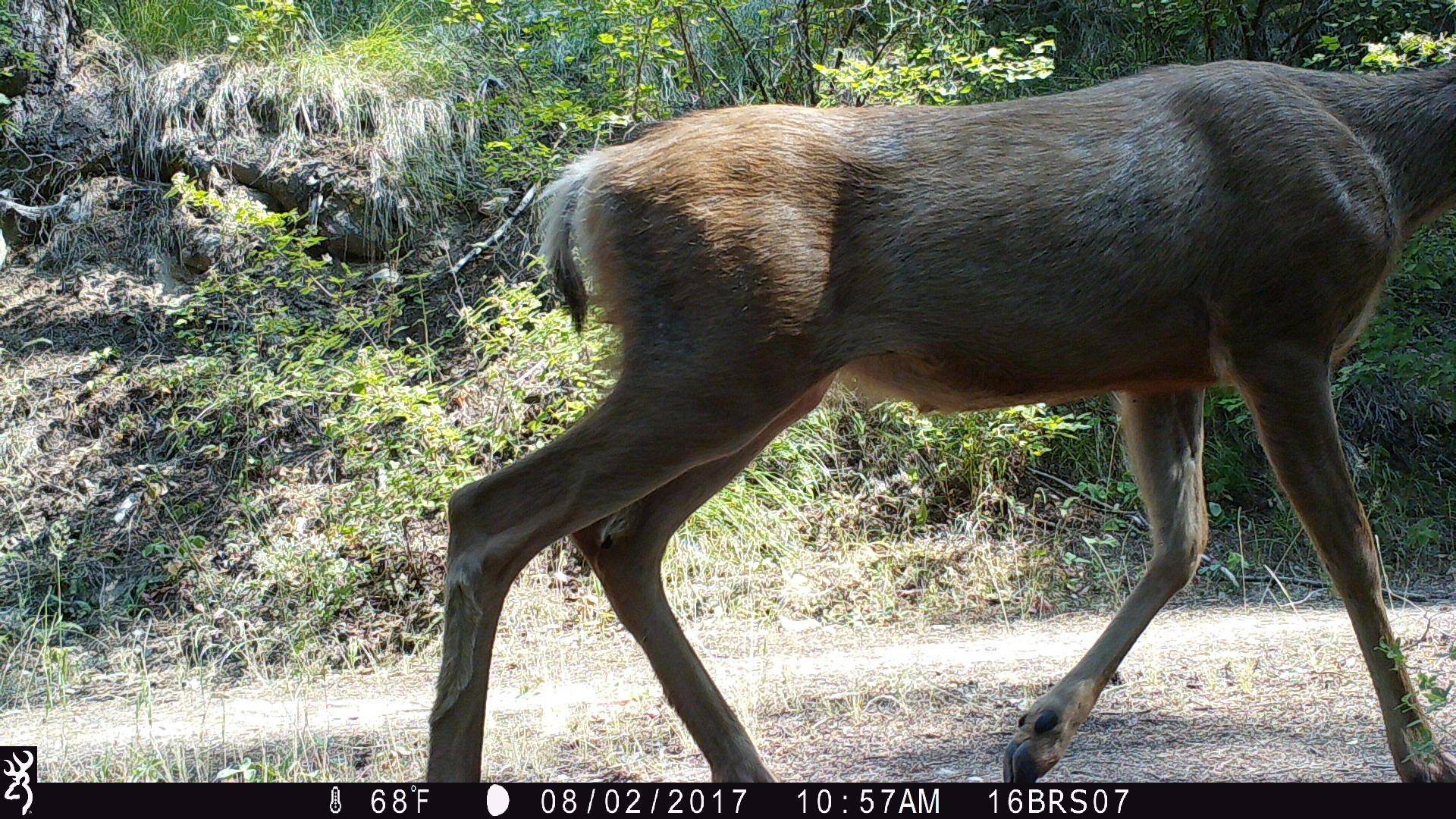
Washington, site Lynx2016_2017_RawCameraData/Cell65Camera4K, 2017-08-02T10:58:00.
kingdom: Animalia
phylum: Chordata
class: Mammalia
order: Artiodactyla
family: Cervidae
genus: Odocoileus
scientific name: Odocoileus hemionus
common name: mule deer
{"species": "Odocoileus hemionus (mule deer)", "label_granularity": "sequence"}